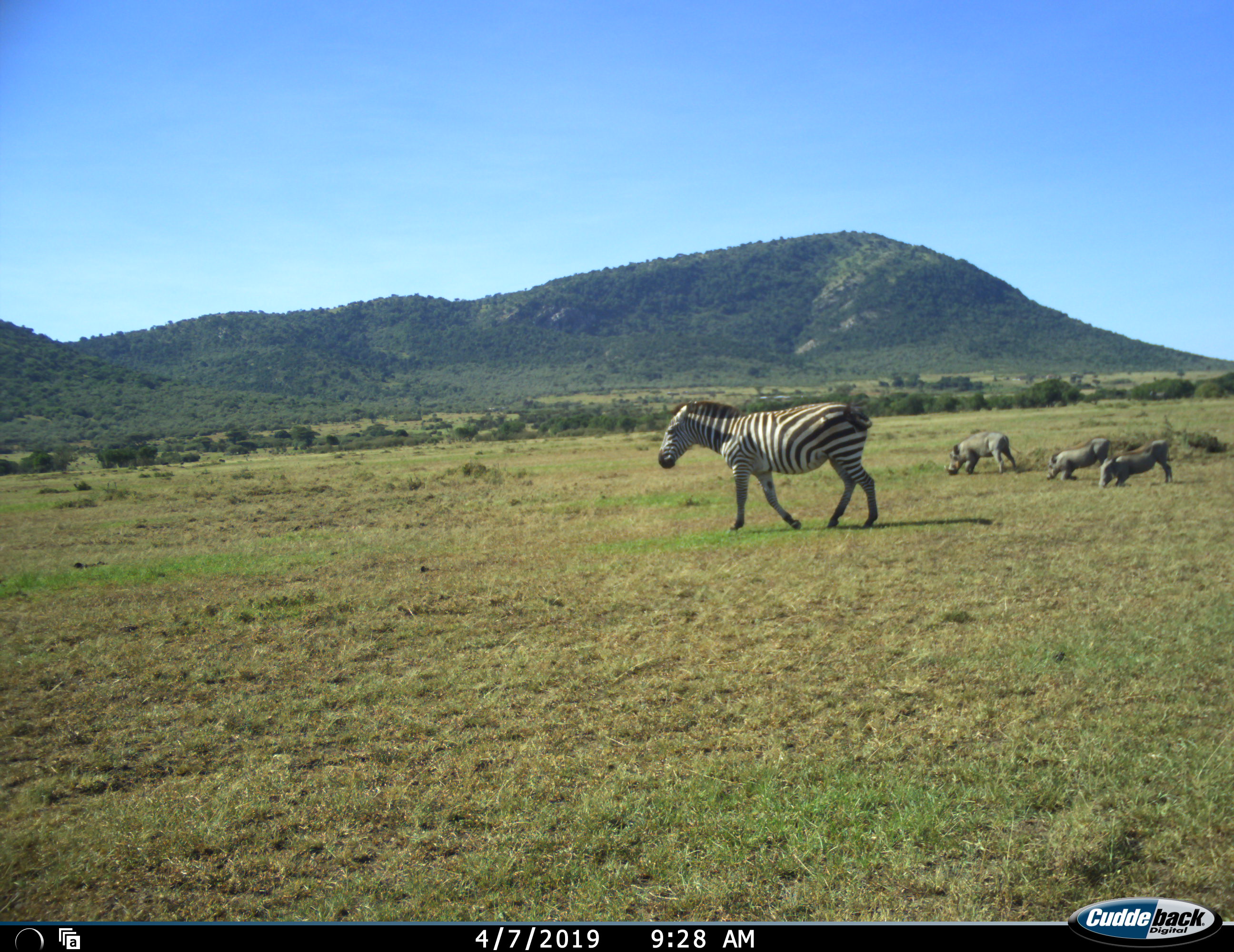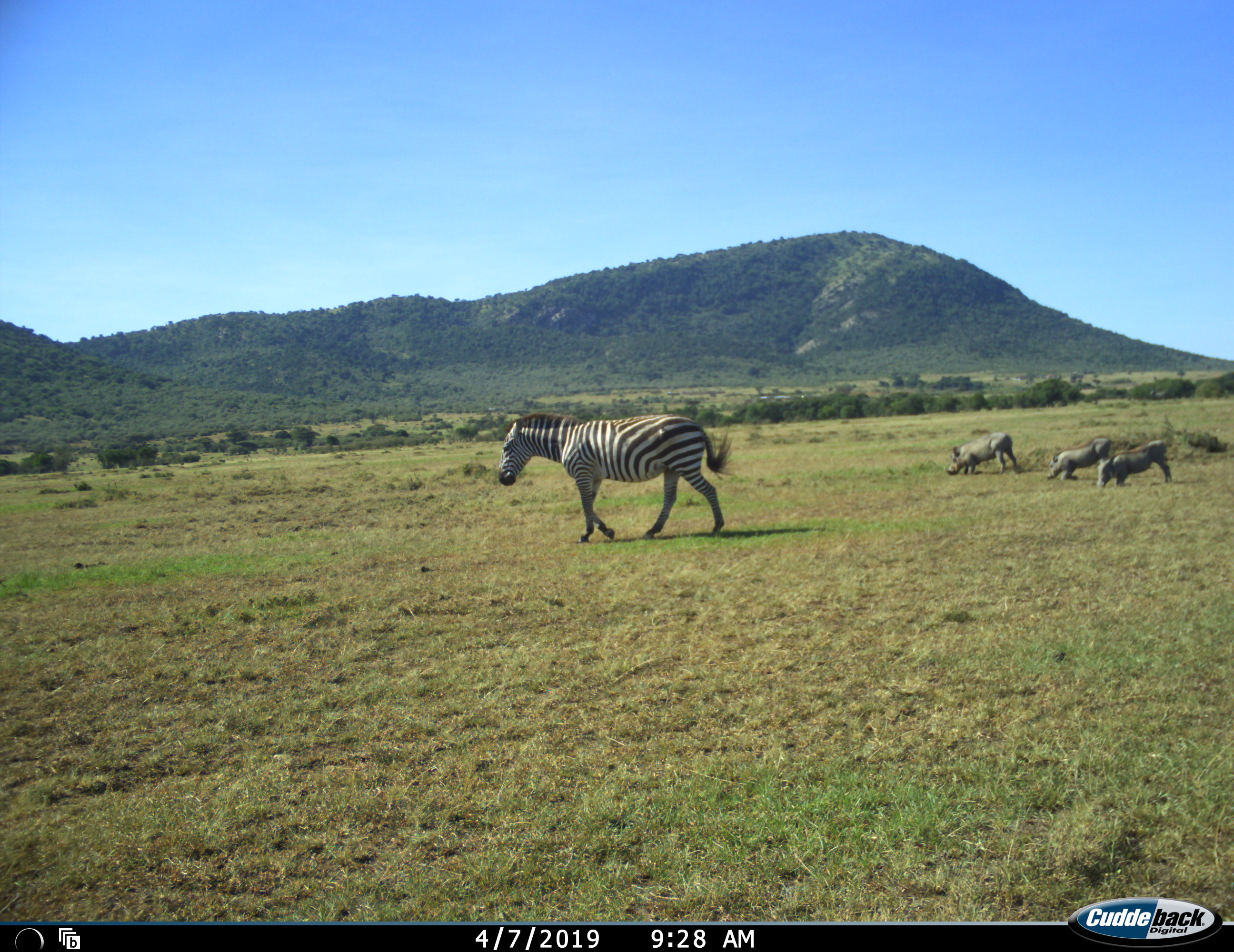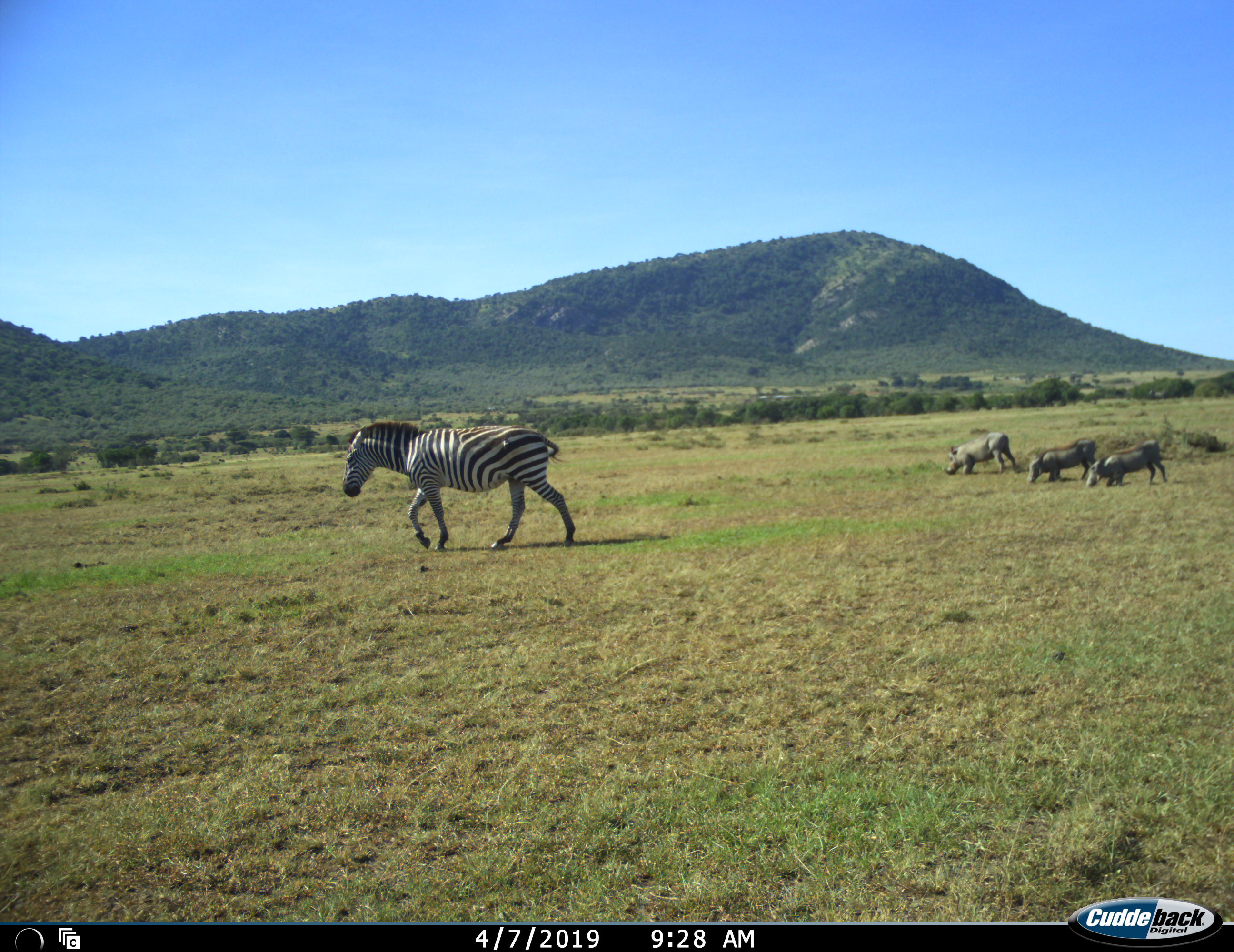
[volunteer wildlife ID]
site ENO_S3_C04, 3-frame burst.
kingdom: Animalia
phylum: Chordata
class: Mammalia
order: Artiodactyla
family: Suidae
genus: Phacochoerus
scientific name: Phacochoerus africanus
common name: warthog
Warthog (Phacochoerus africanus), count 3. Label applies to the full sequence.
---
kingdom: Animalia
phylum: Chordata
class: Mammalia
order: Perissodactyla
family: Equidae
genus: Equus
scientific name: Equus quagga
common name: plains zebra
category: zebraplains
Zebraplains (plains zebra) (Equus quagga), count 1. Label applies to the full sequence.